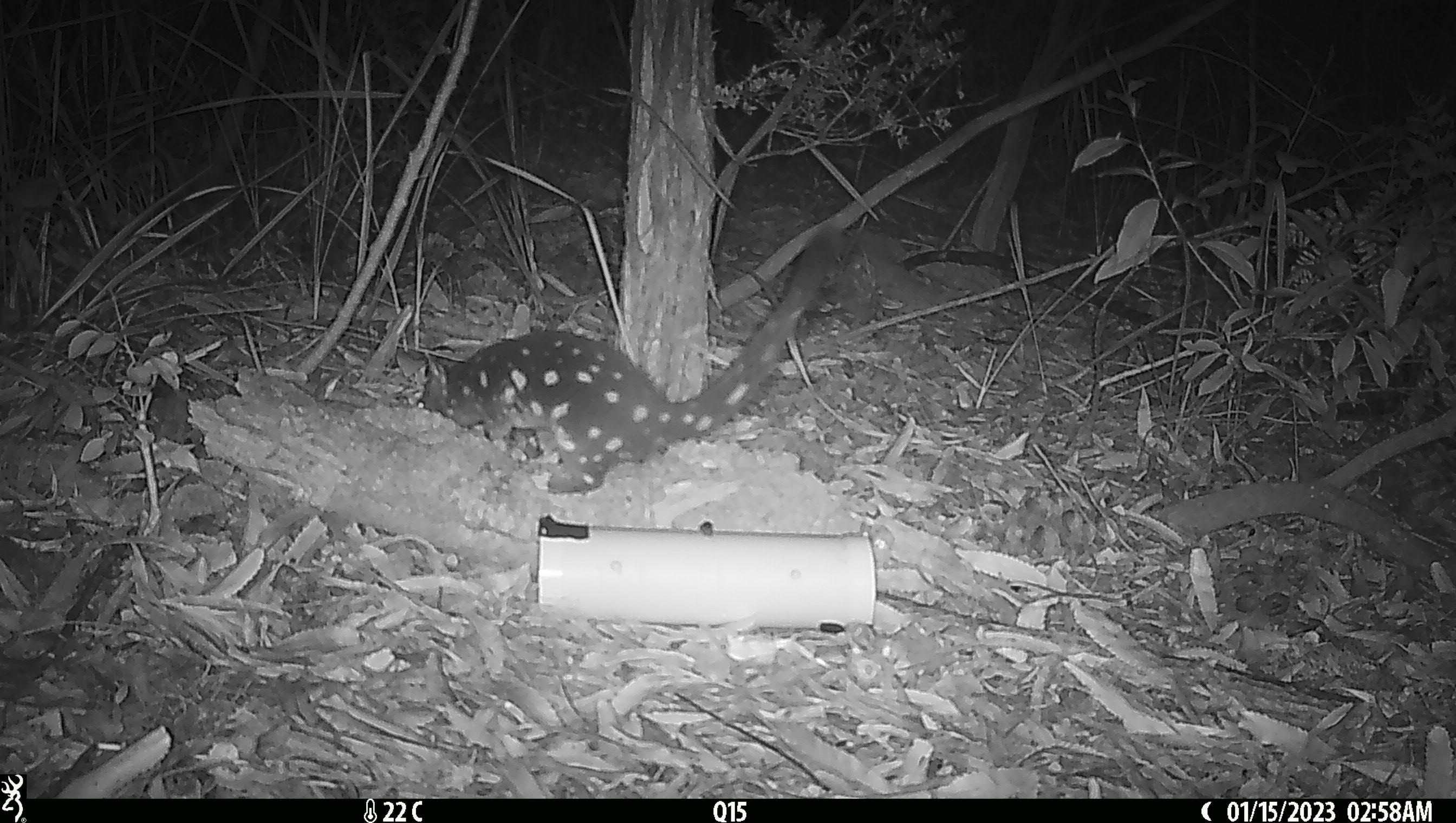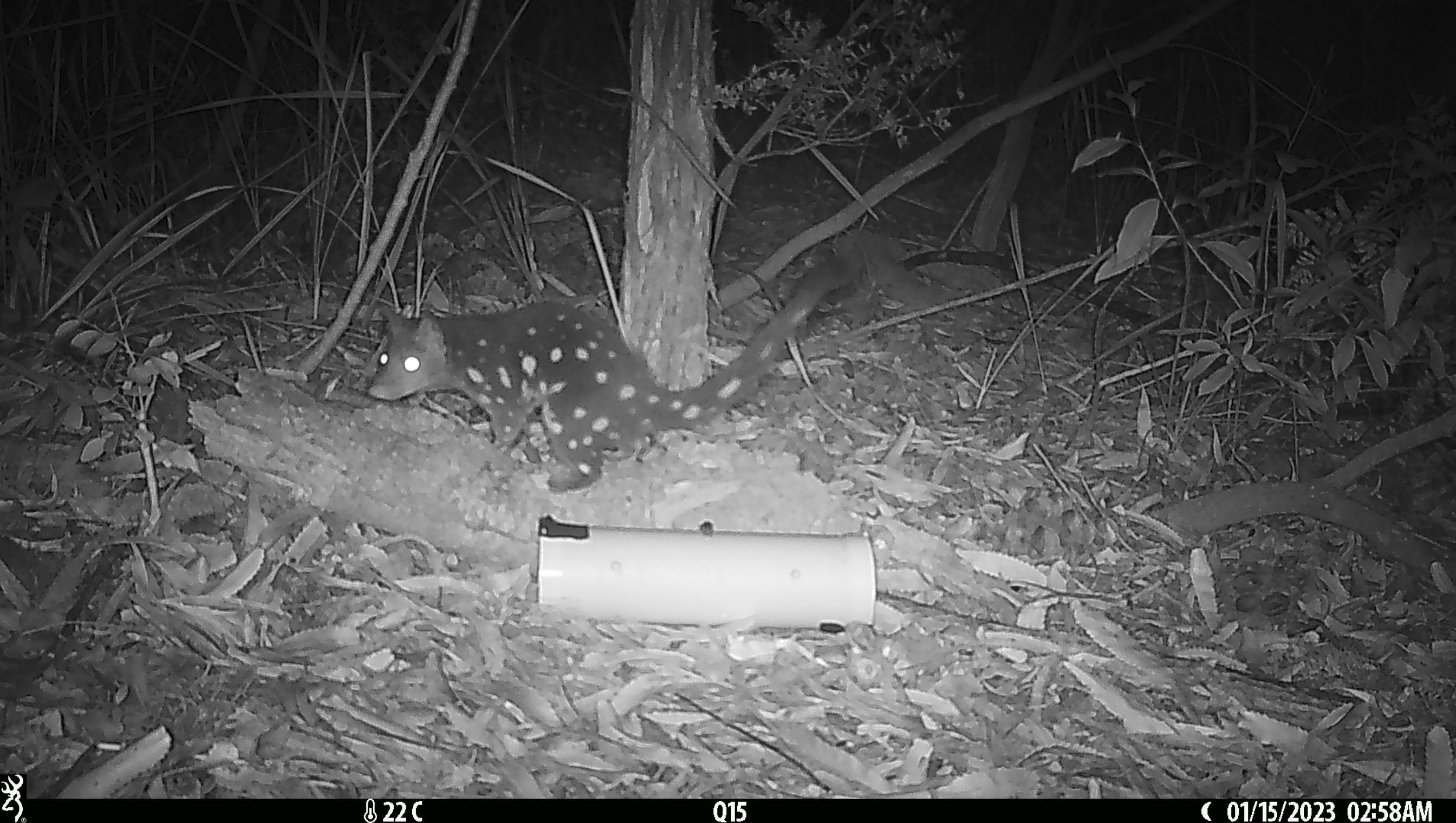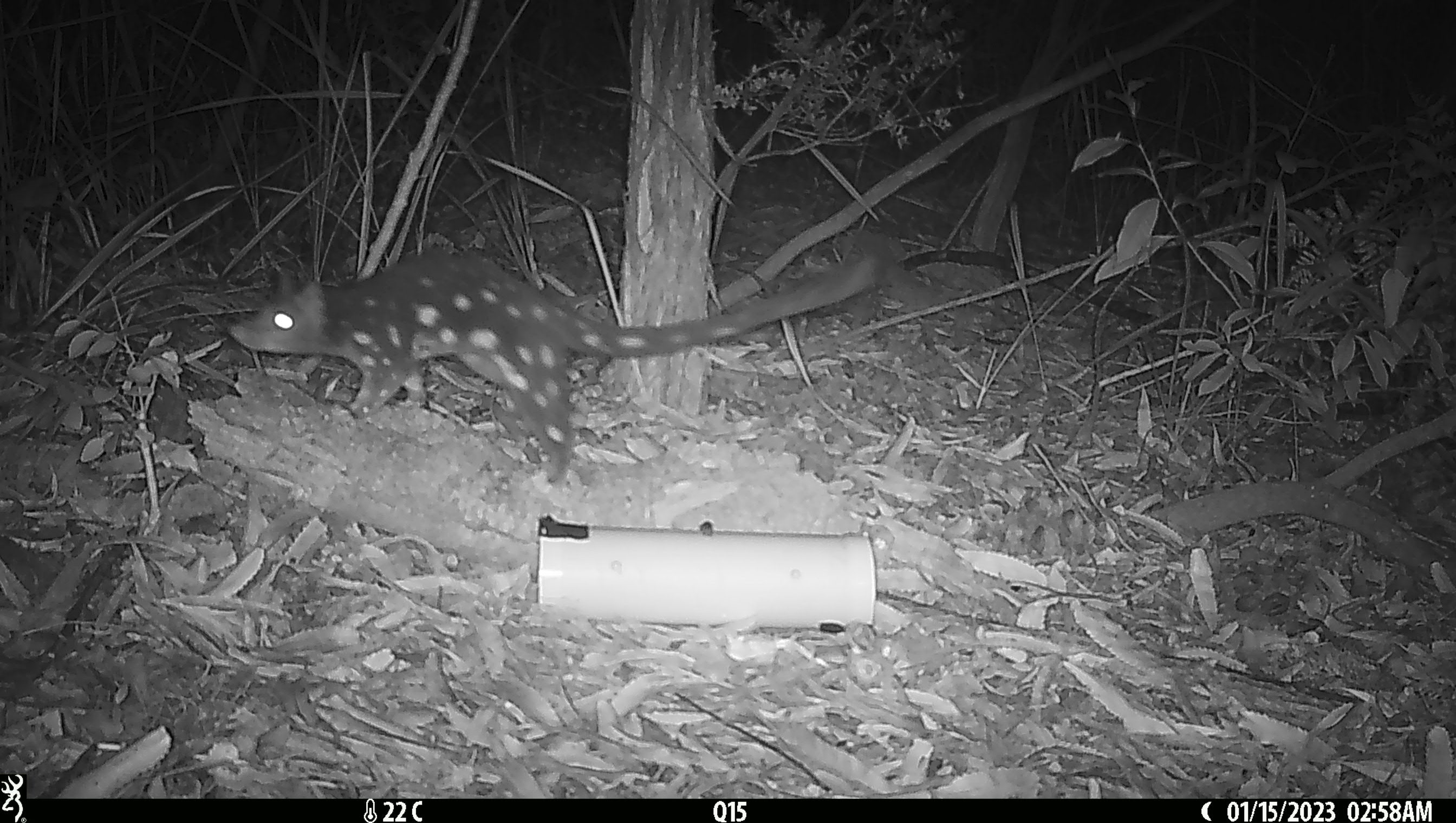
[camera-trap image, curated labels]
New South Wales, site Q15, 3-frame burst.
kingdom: Animalia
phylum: Chordata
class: Mammalia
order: Dasyuromorphia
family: Dasyuridae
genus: Dasyurus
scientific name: Dasyurus maculatus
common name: spotted-tailed quoll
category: quoll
Quoll (spotted-tailed quoll) (Dasyurus maculatus).